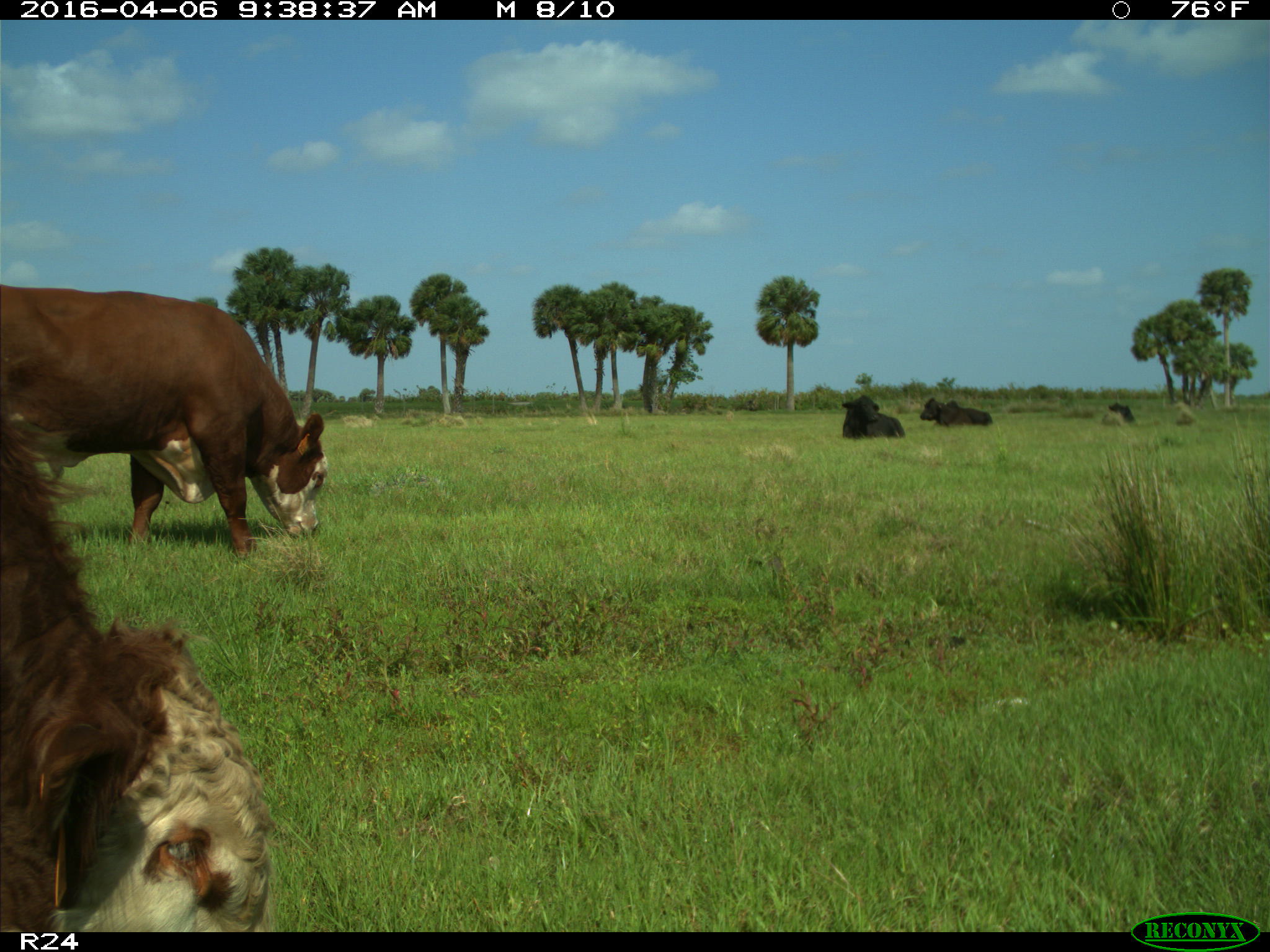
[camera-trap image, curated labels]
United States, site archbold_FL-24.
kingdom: Animalia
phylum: Chordata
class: Mammalia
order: Artiodactyla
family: Bovidae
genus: Bos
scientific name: Bos taurus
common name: domestic cow